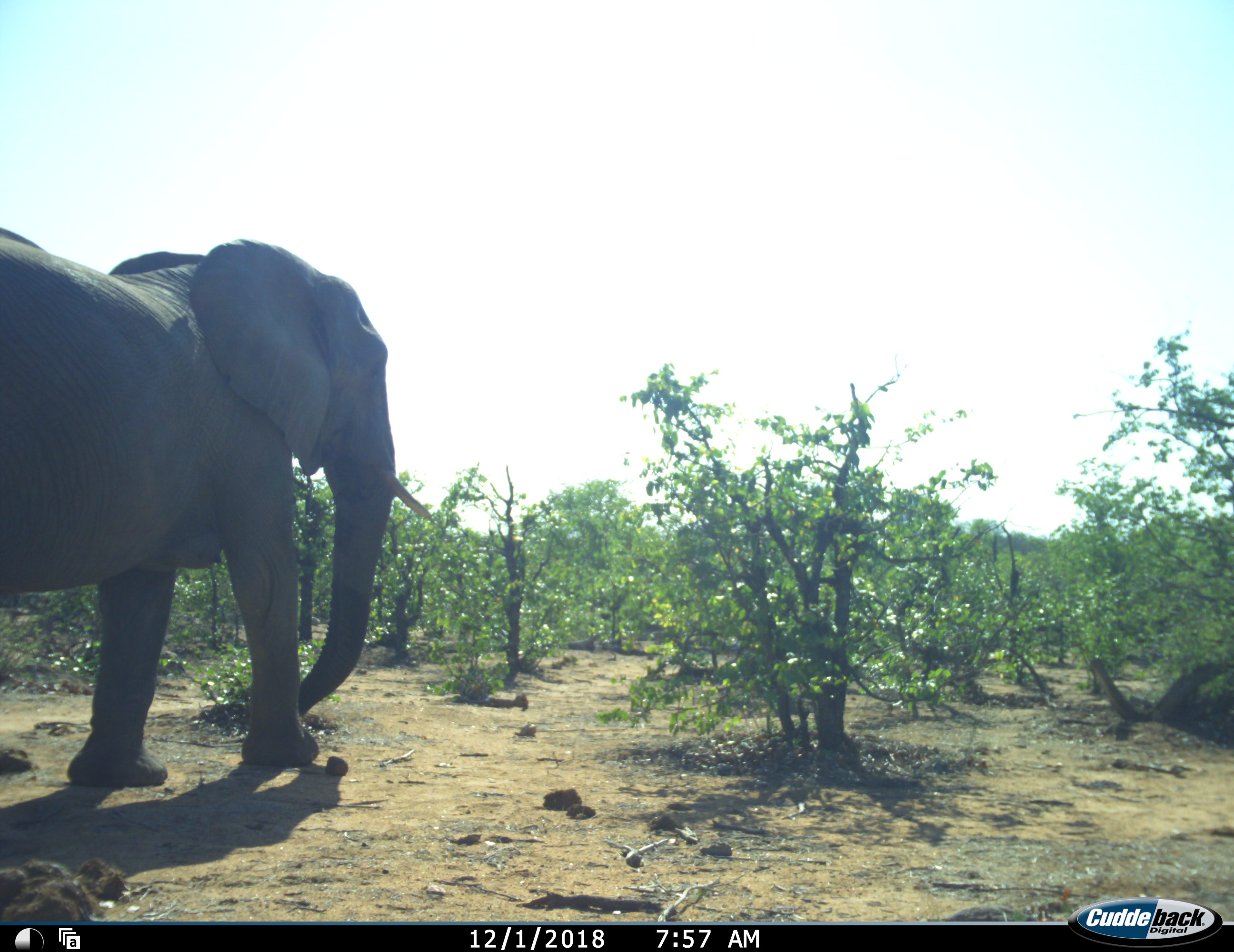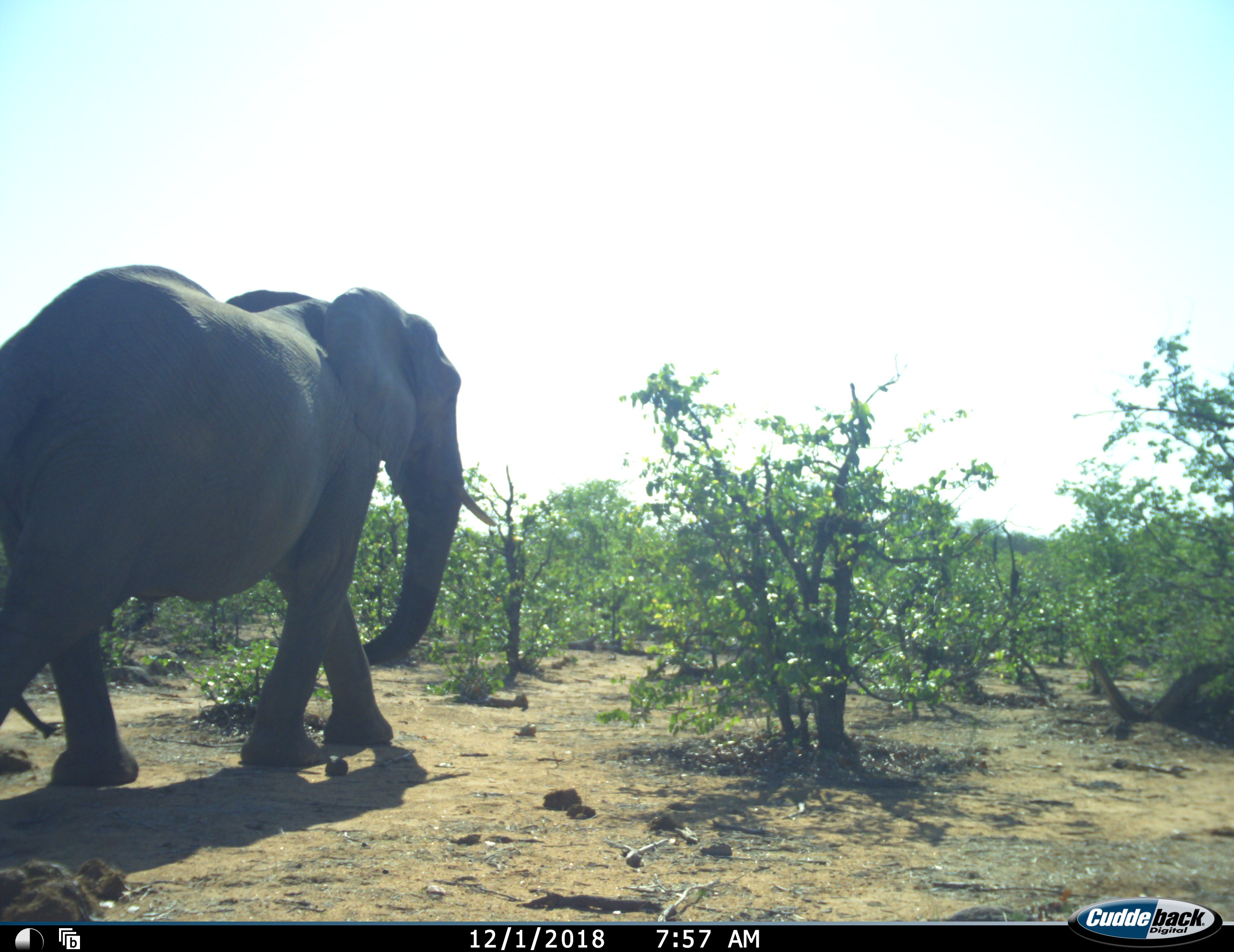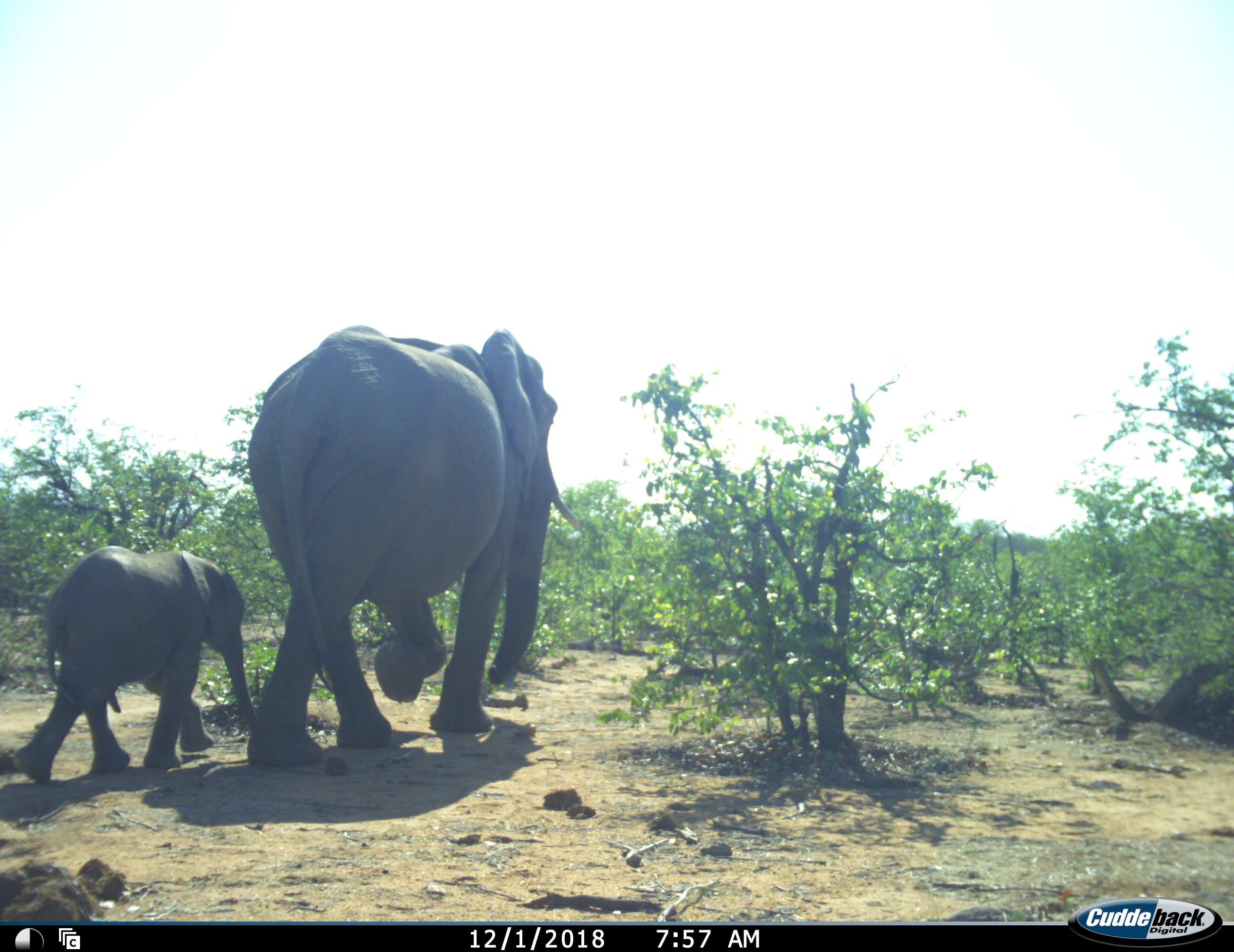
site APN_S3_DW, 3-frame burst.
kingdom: Animalia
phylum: Chordata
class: Mammalia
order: Proboscidea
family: Elephantidae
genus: Loxodonta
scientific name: Loxodonta africana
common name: african bush elephant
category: elephant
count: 2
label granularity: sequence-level